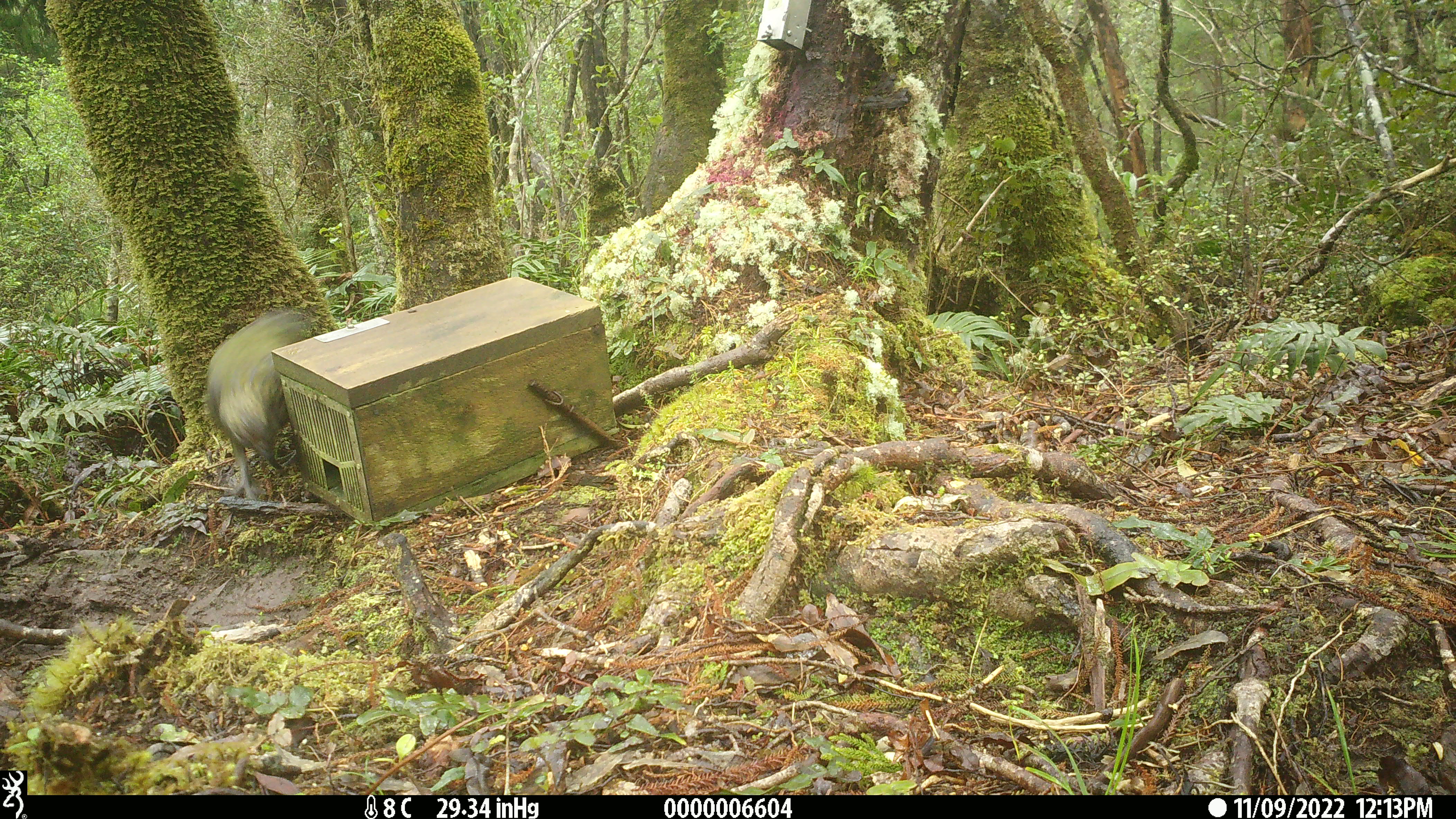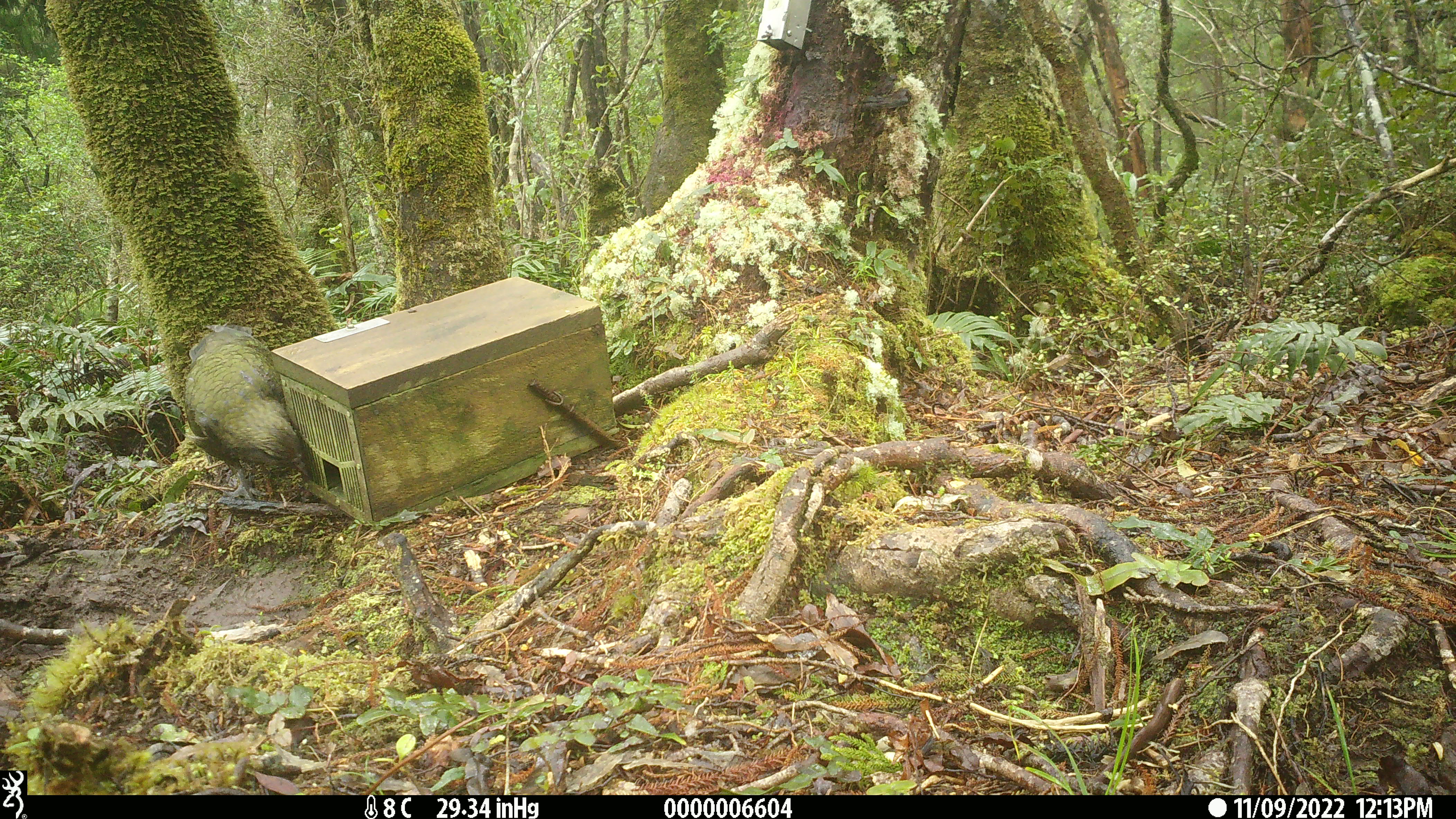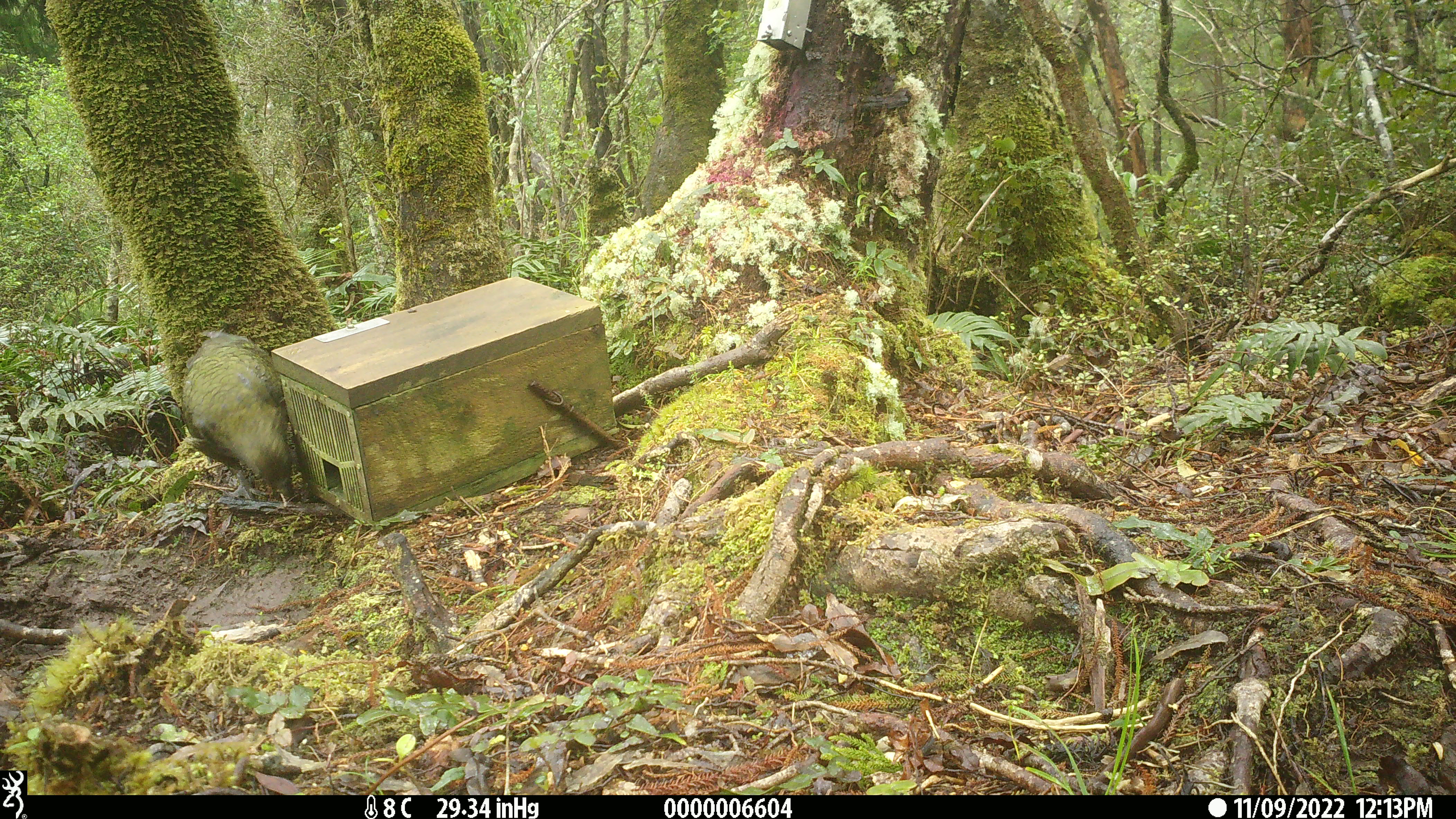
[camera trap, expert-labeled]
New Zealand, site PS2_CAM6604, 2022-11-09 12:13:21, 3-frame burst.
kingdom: Animalia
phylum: Chordata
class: Aves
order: Psittaciformes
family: Strigopidae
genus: Nestor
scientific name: Nestor notabilis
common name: kea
Kea (Nestor notabilis).